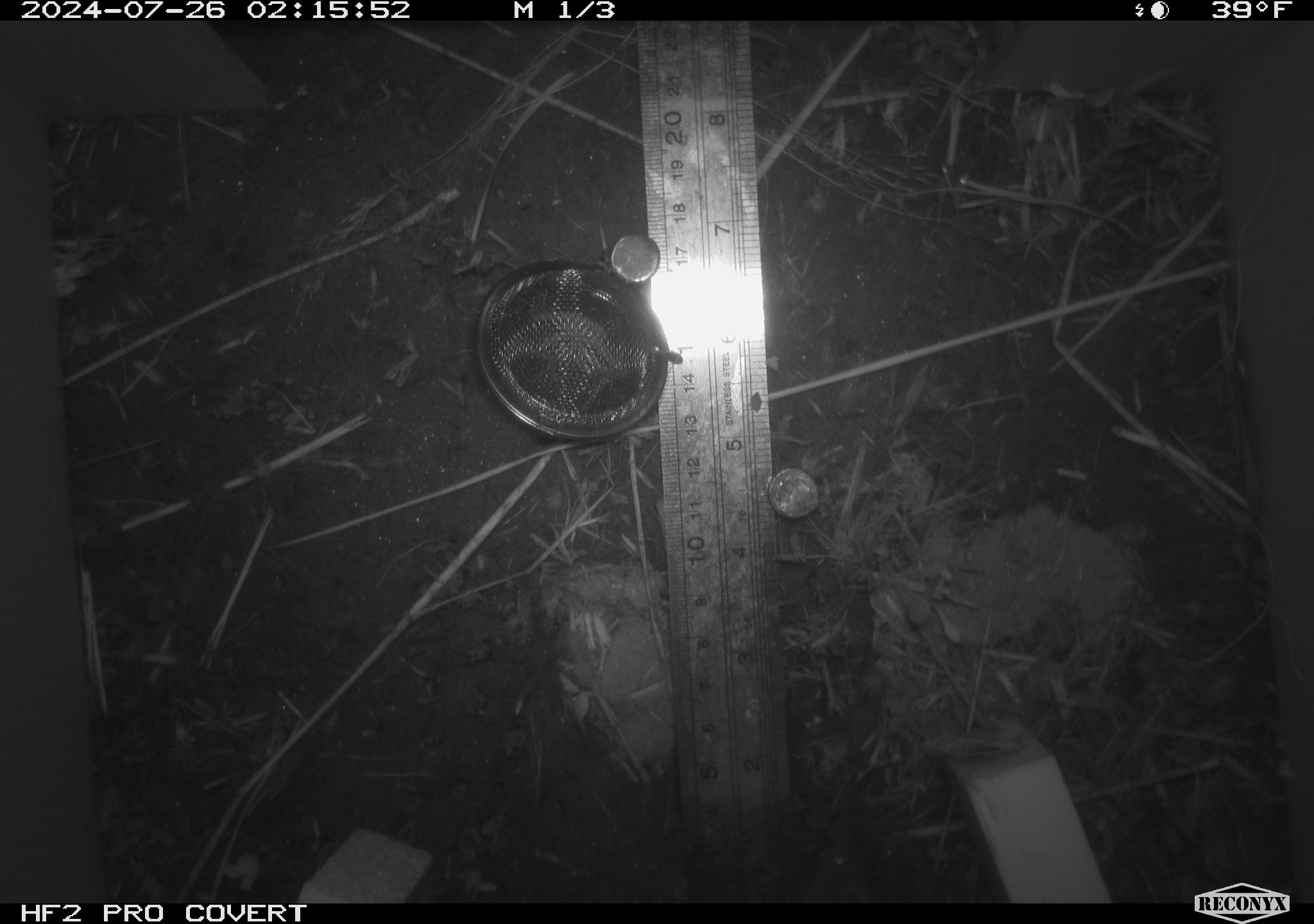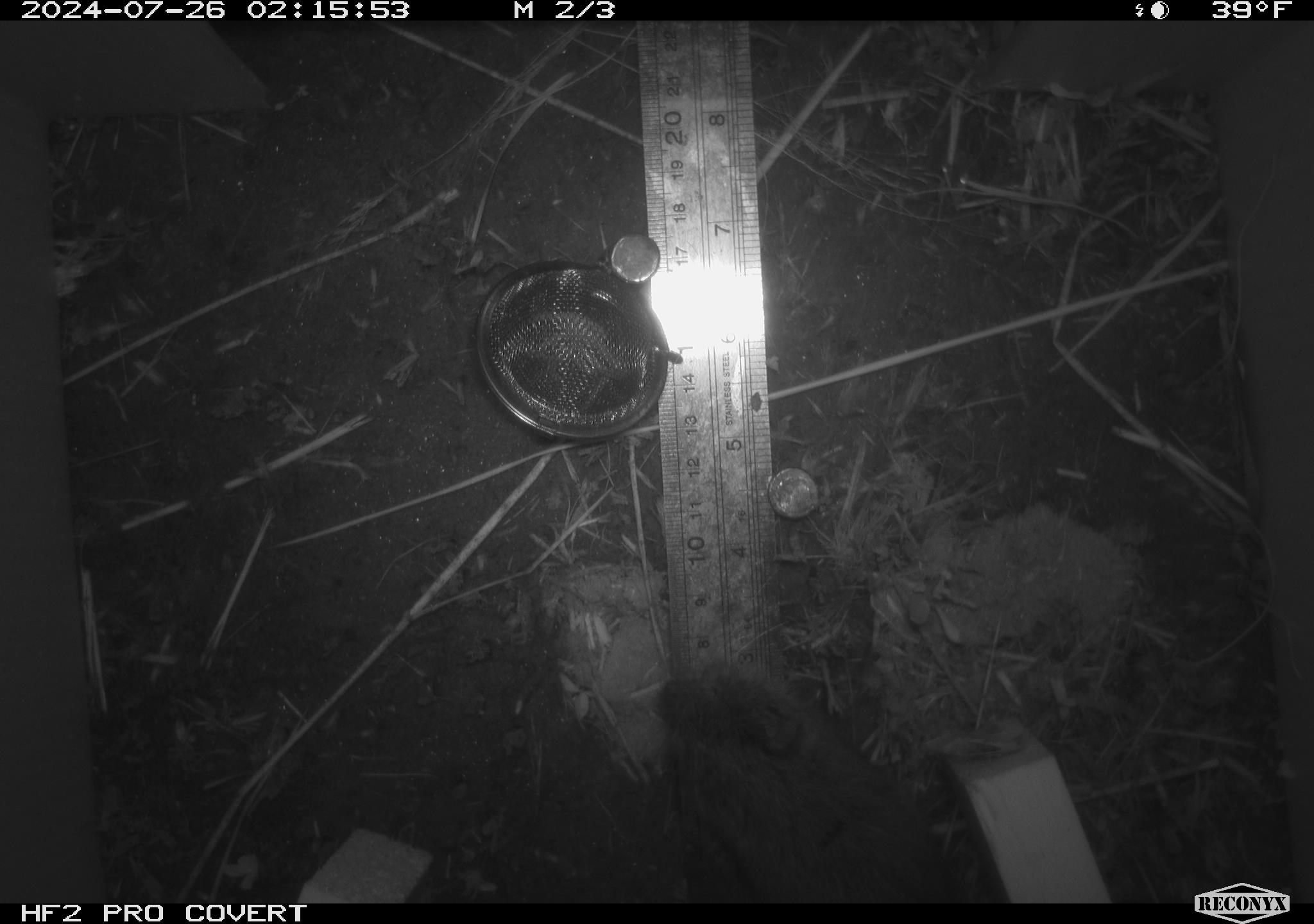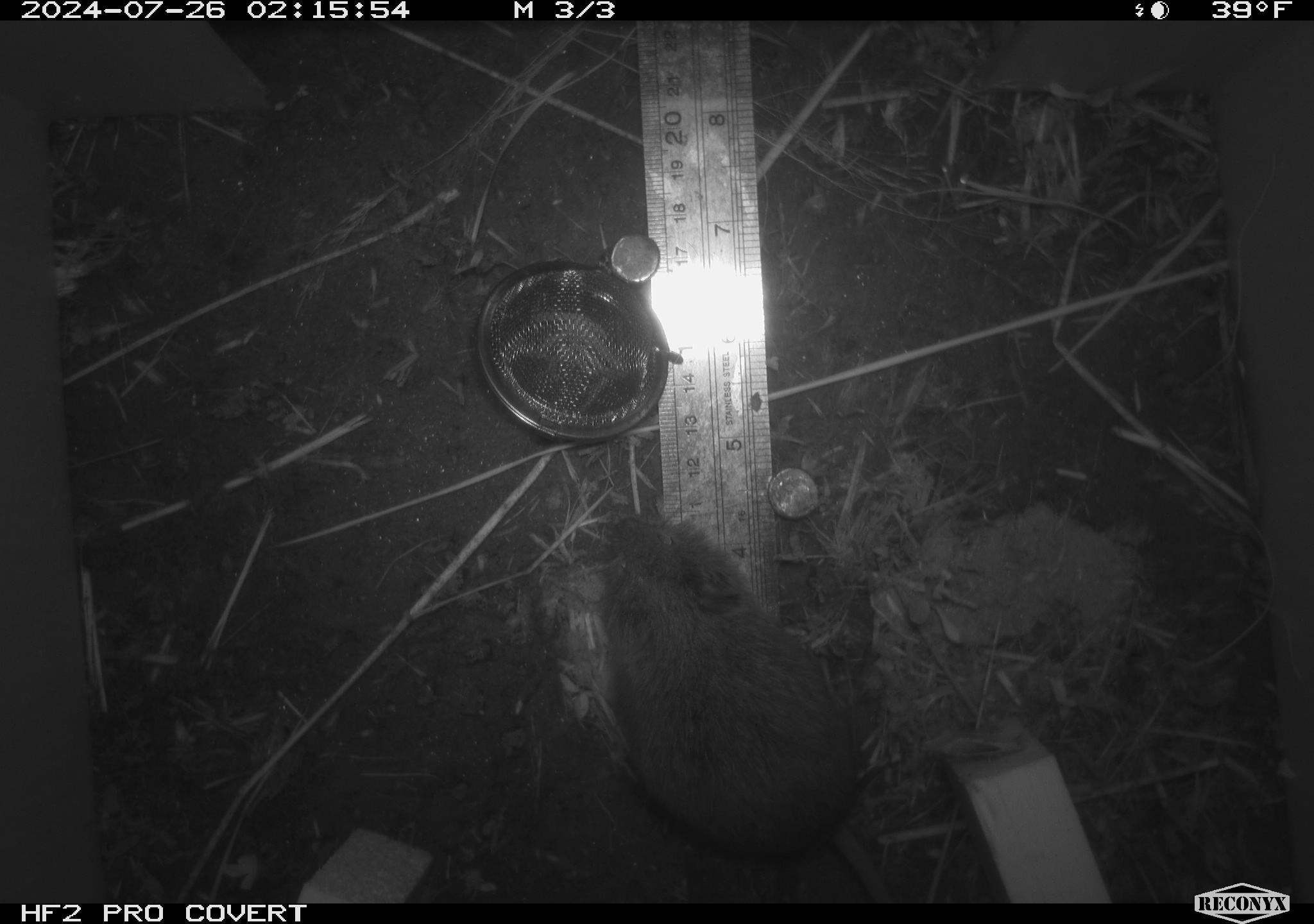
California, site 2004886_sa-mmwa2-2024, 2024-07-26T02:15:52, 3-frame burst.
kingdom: Animalia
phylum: Chordata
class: Mammalia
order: Rodentia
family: Cricetidae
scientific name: Arvicolinae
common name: voles, lemmings, and muskrats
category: arvicolinae subfamily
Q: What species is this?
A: Arvicolinae subfamily (voles, lemmings, and muskrats) (Arvicolinae).